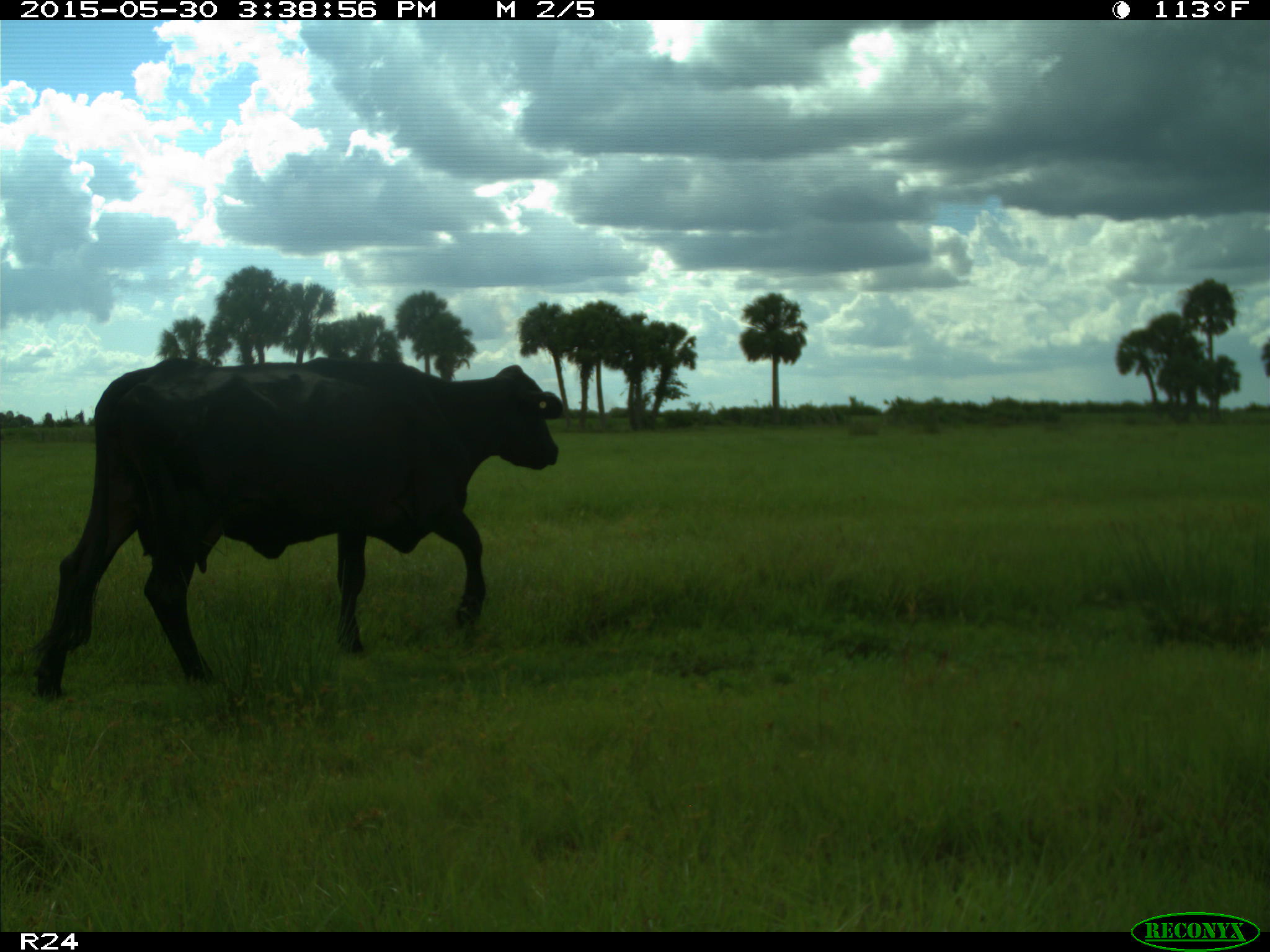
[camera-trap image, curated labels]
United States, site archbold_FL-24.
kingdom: Animalia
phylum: Chordata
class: Mammalia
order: Artiodactyla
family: Bovidae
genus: Bos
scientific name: Bos taurus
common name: domestic cow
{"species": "Bos taurus (domestic cow)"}